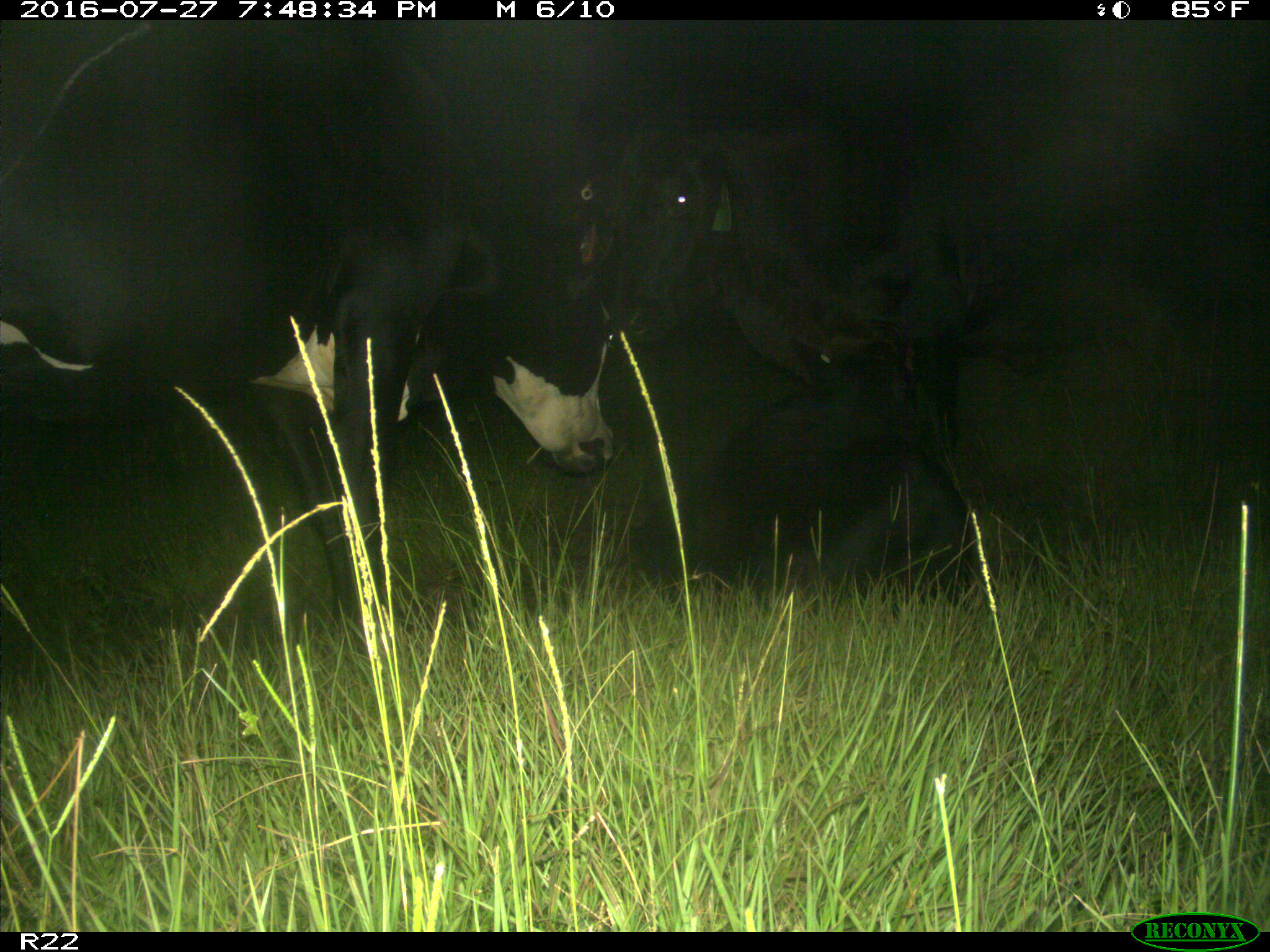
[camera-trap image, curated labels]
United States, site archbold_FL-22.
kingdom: Animalia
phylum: Chordata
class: Mammalia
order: Artiodactyla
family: Bovidae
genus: Bos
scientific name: Bos taurus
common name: domestic cow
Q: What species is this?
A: Bos taurus (domestic cow).